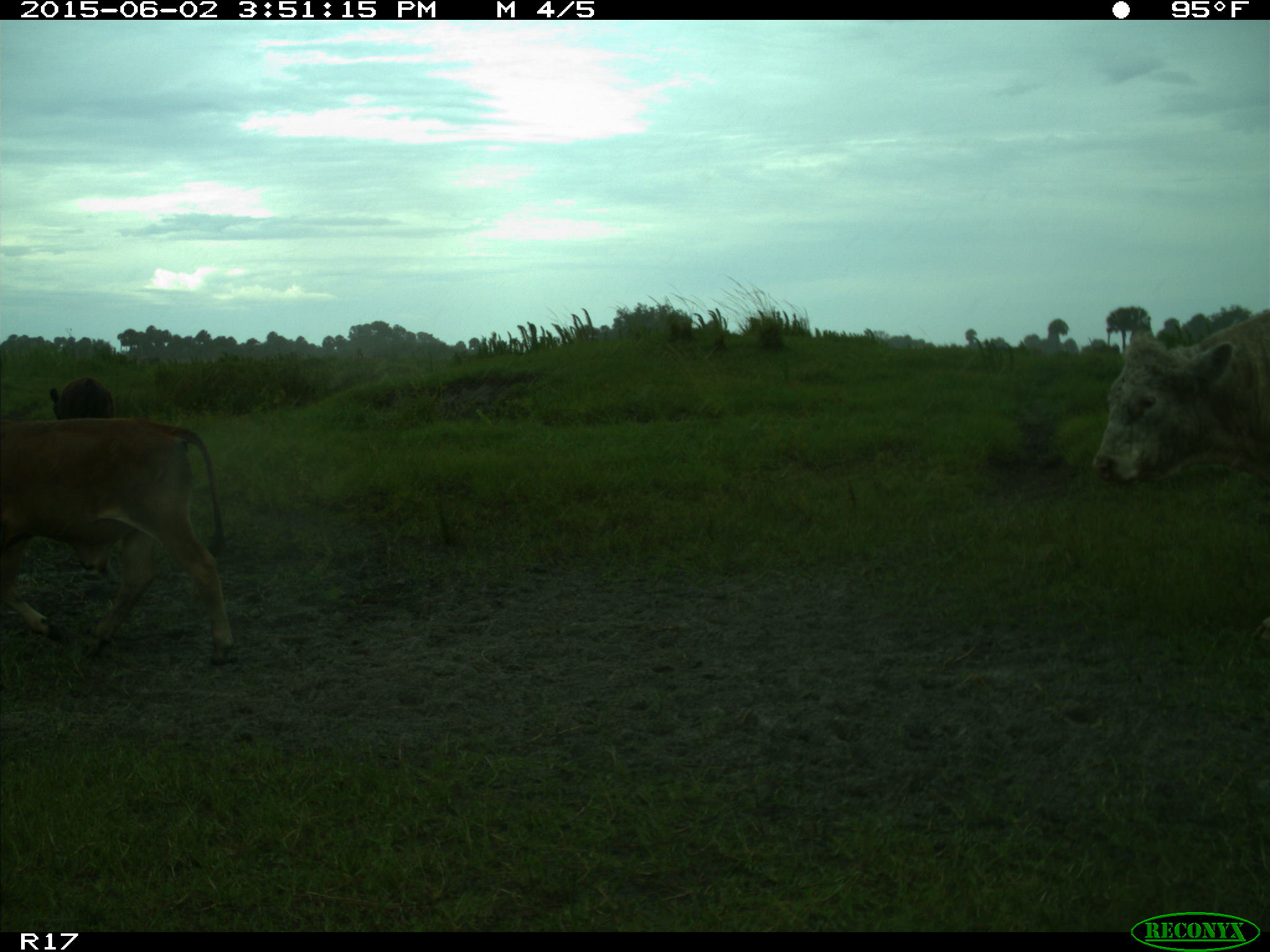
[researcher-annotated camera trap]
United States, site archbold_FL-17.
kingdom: Animalia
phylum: Chordata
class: Mammalia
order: Artiodactyla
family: Bovidae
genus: Bos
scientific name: Bos taurus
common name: domestic cow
Bos taurus (domestic cow).